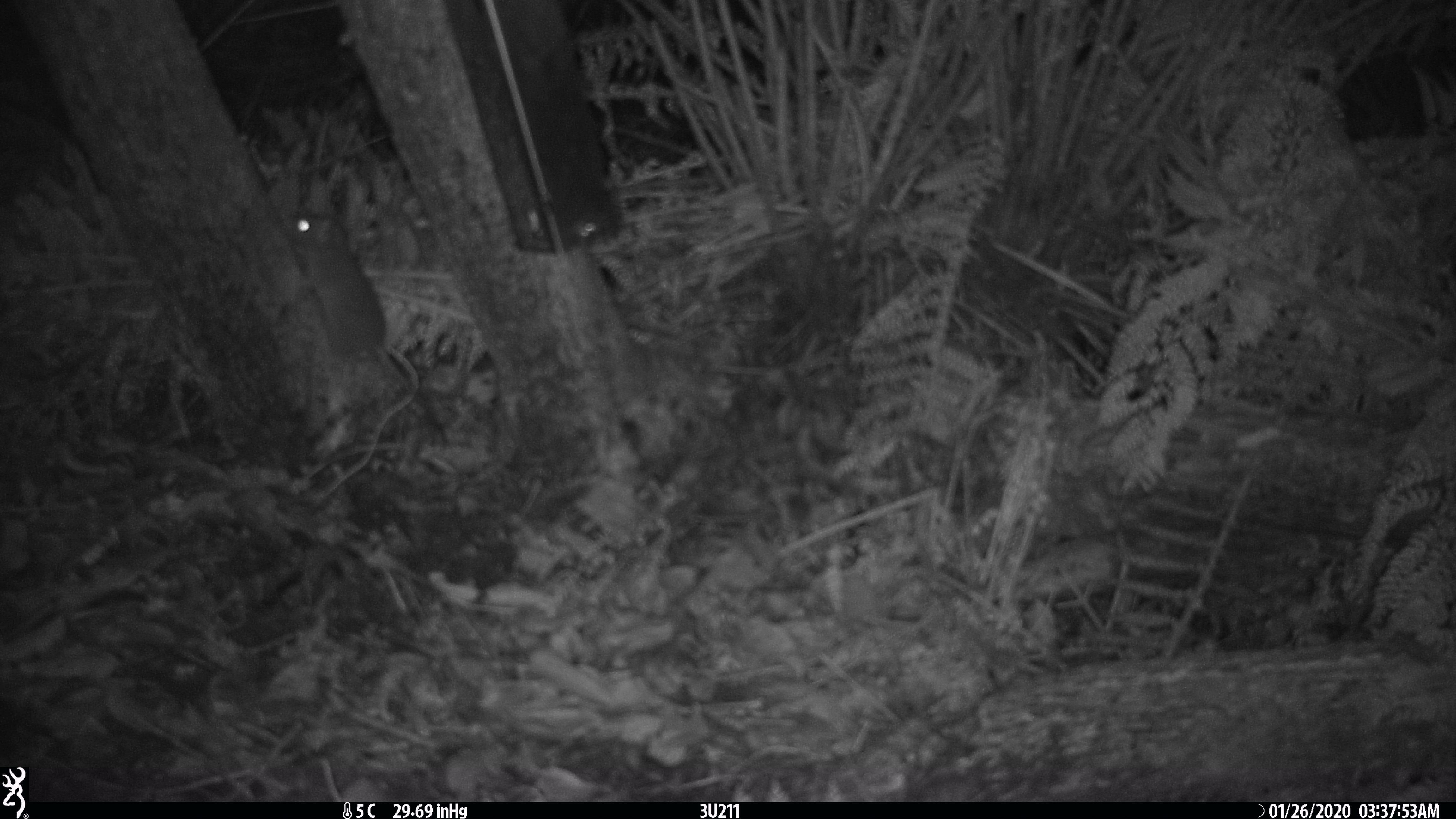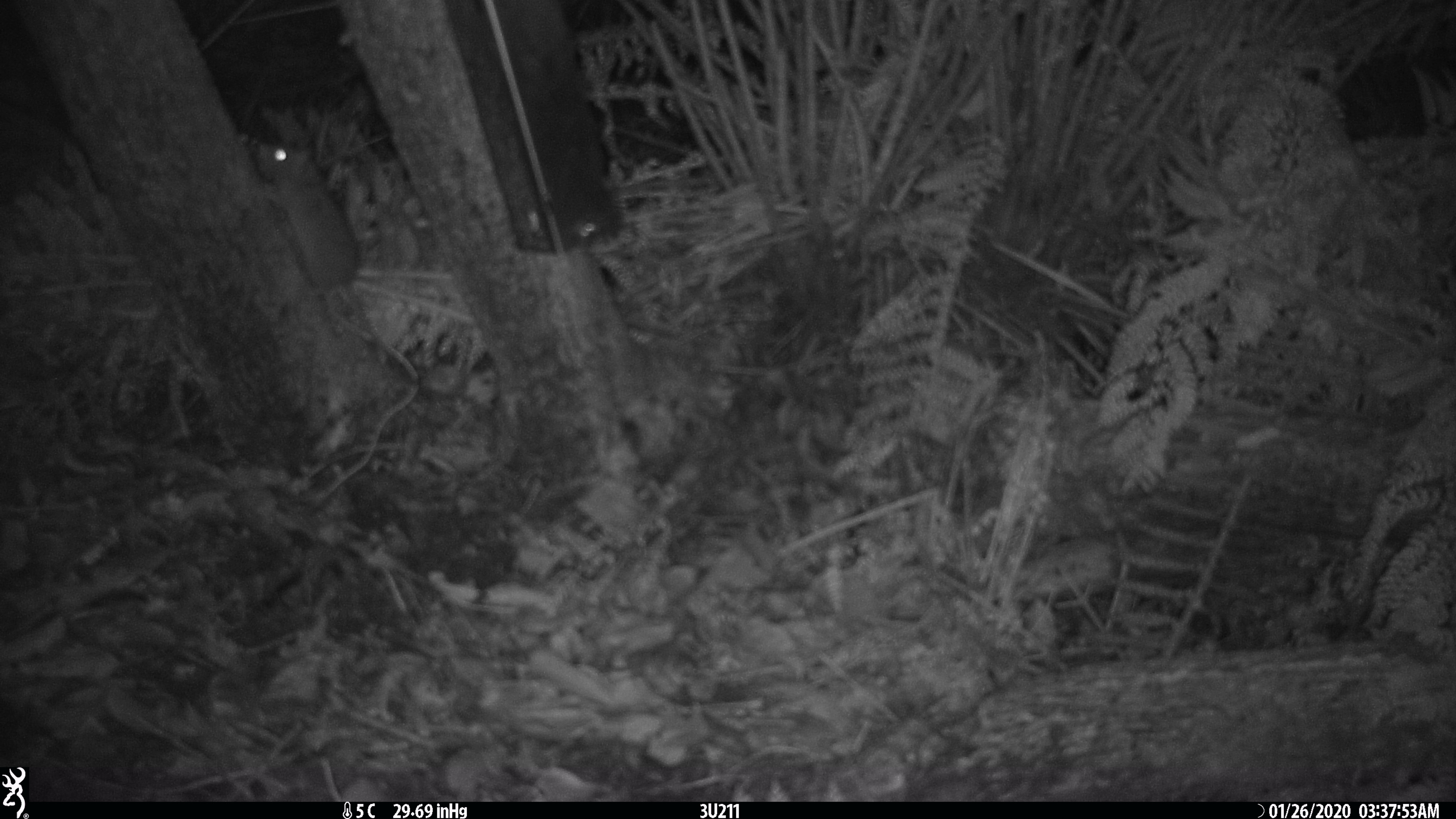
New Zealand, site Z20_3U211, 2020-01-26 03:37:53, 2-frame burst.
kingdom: Animalia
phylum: Chordata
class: Mammalia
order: Rodentia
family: Muridae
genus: Rattus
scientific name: Rattus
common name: rat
Rat (Rattus).